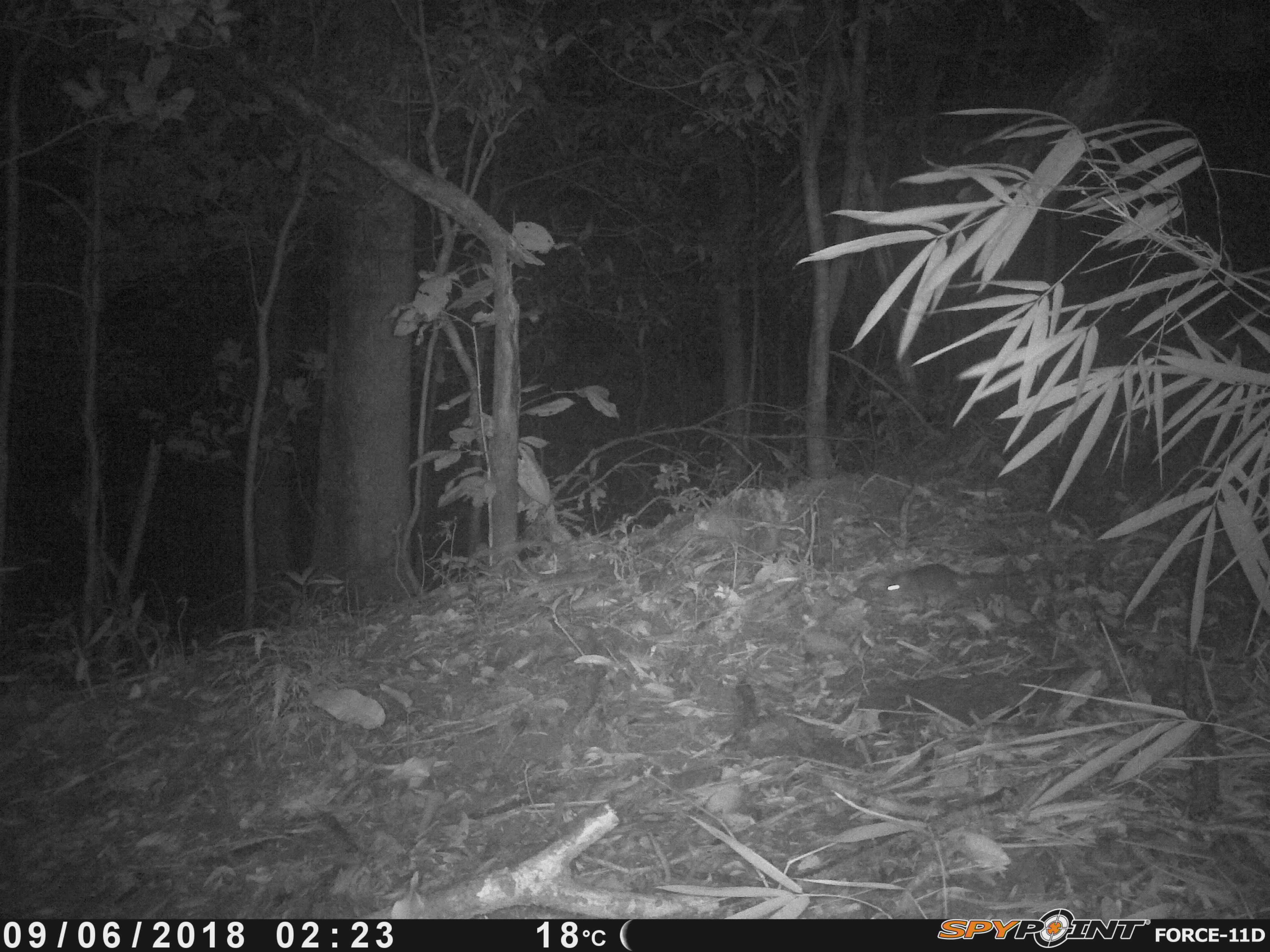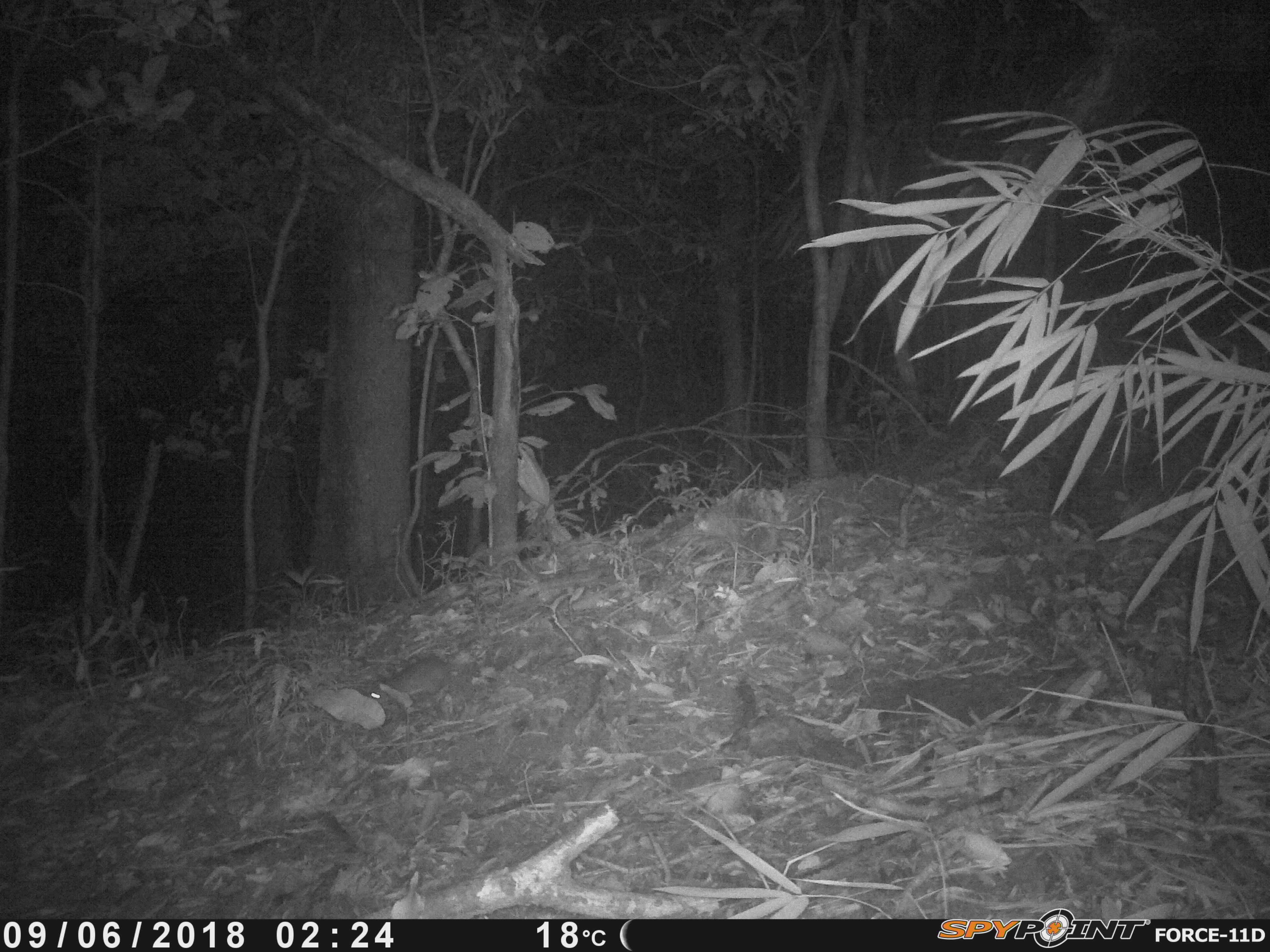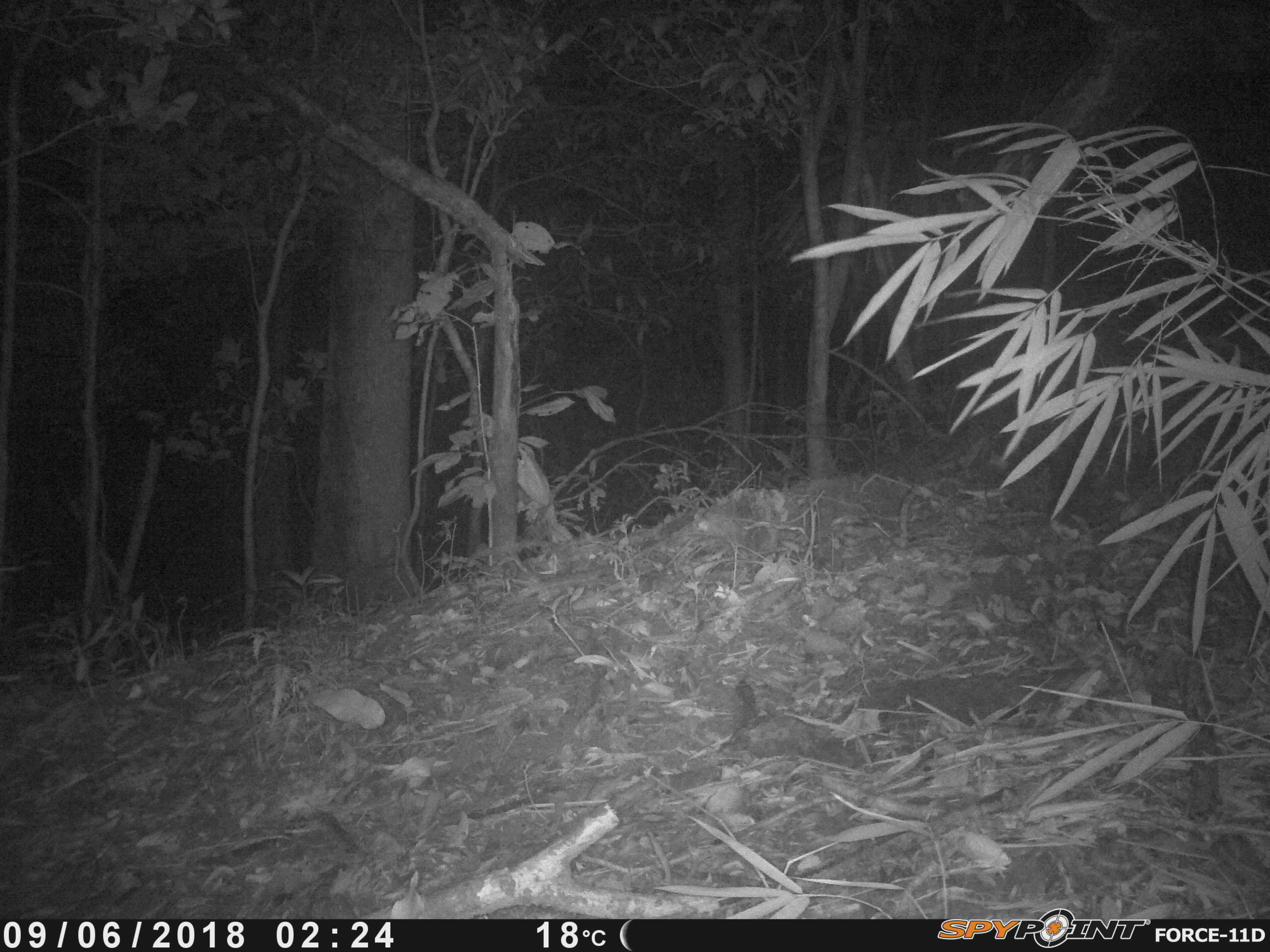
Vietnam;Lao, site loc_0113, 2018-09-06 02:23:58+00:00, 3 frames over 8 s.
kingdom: Animalia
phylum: Chordata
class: Mammalia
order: Rodentia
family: Muridae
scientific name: Muridae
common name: old-world mice and rats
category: unidentified murid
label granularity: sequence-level